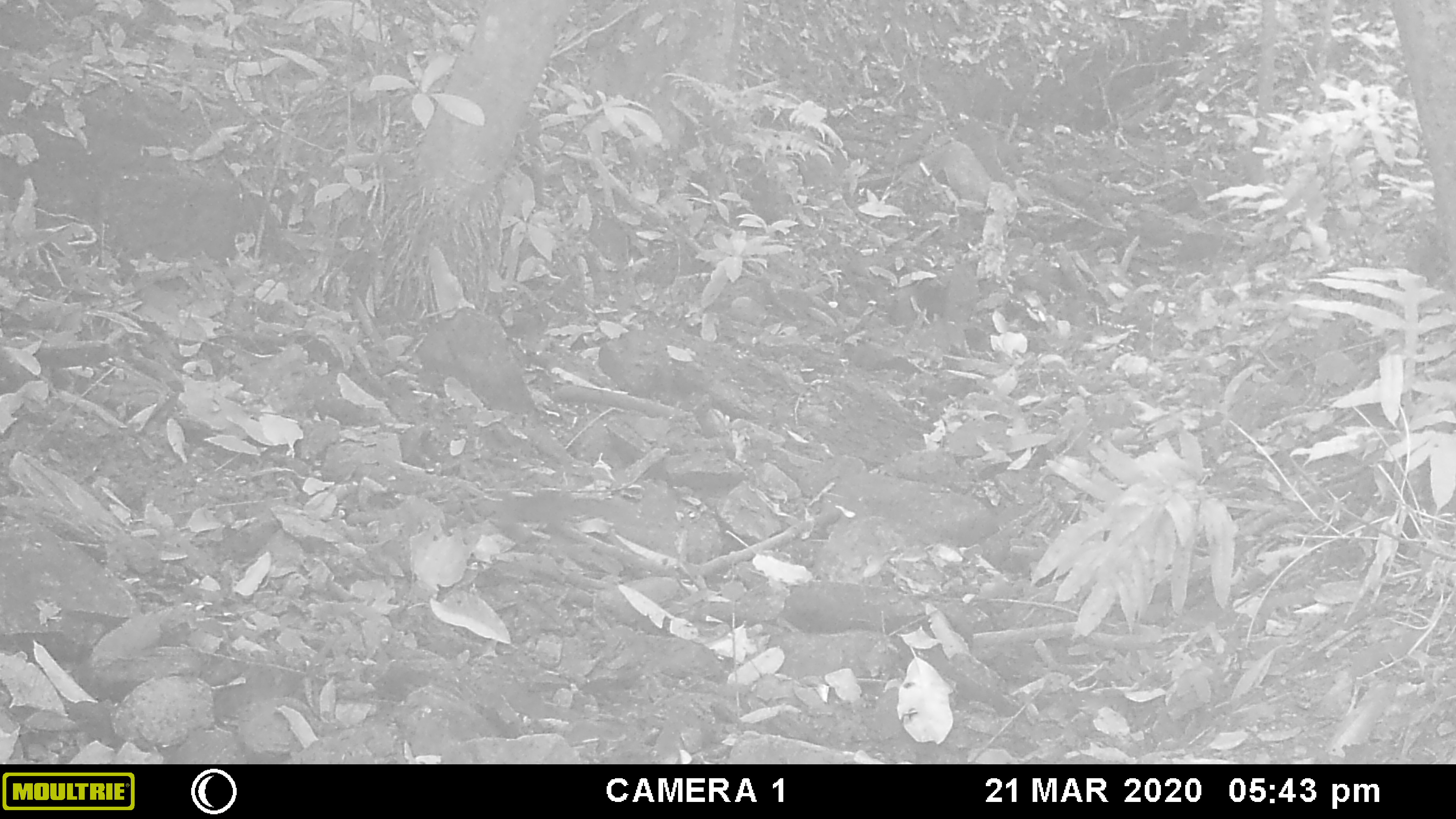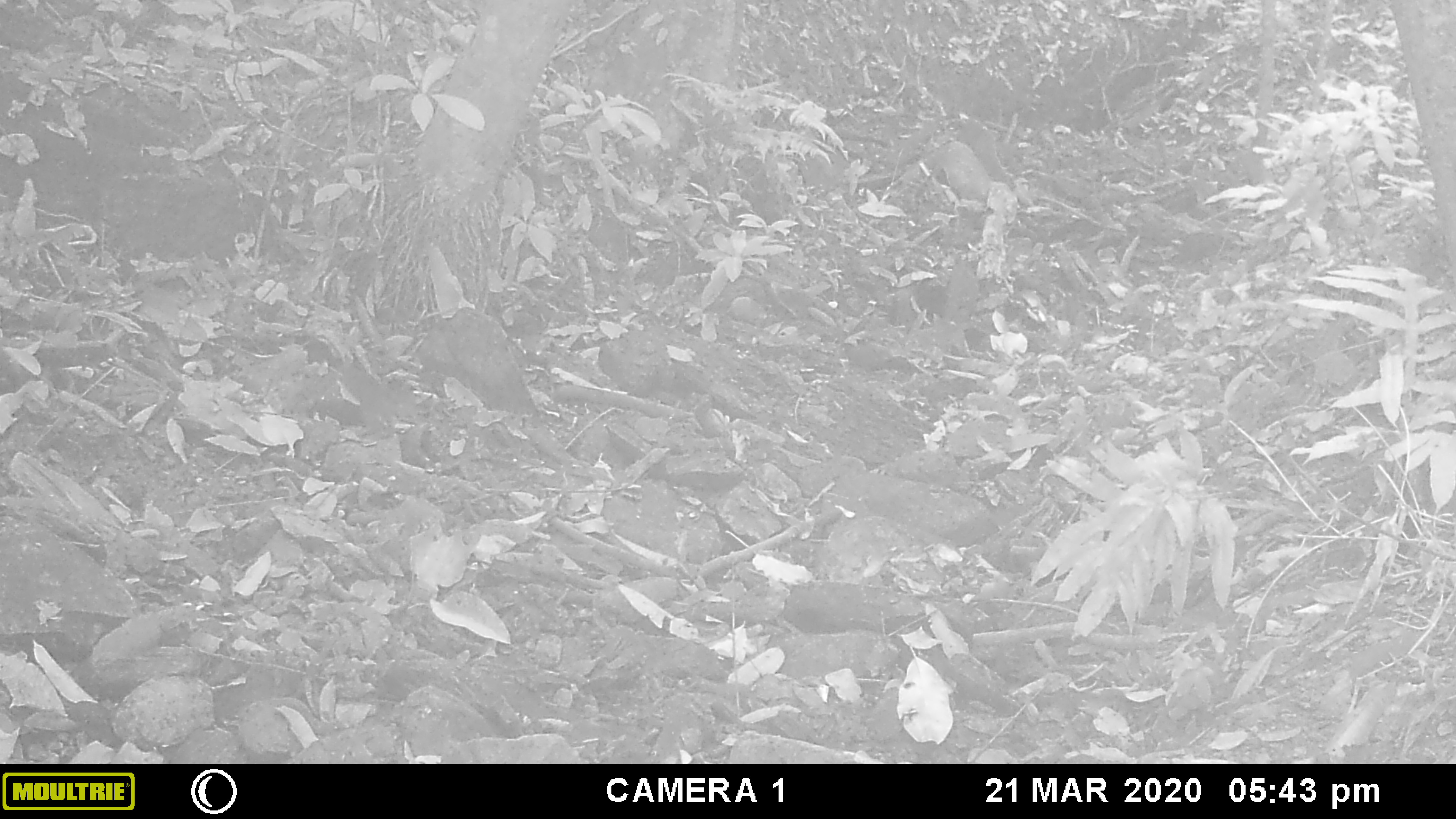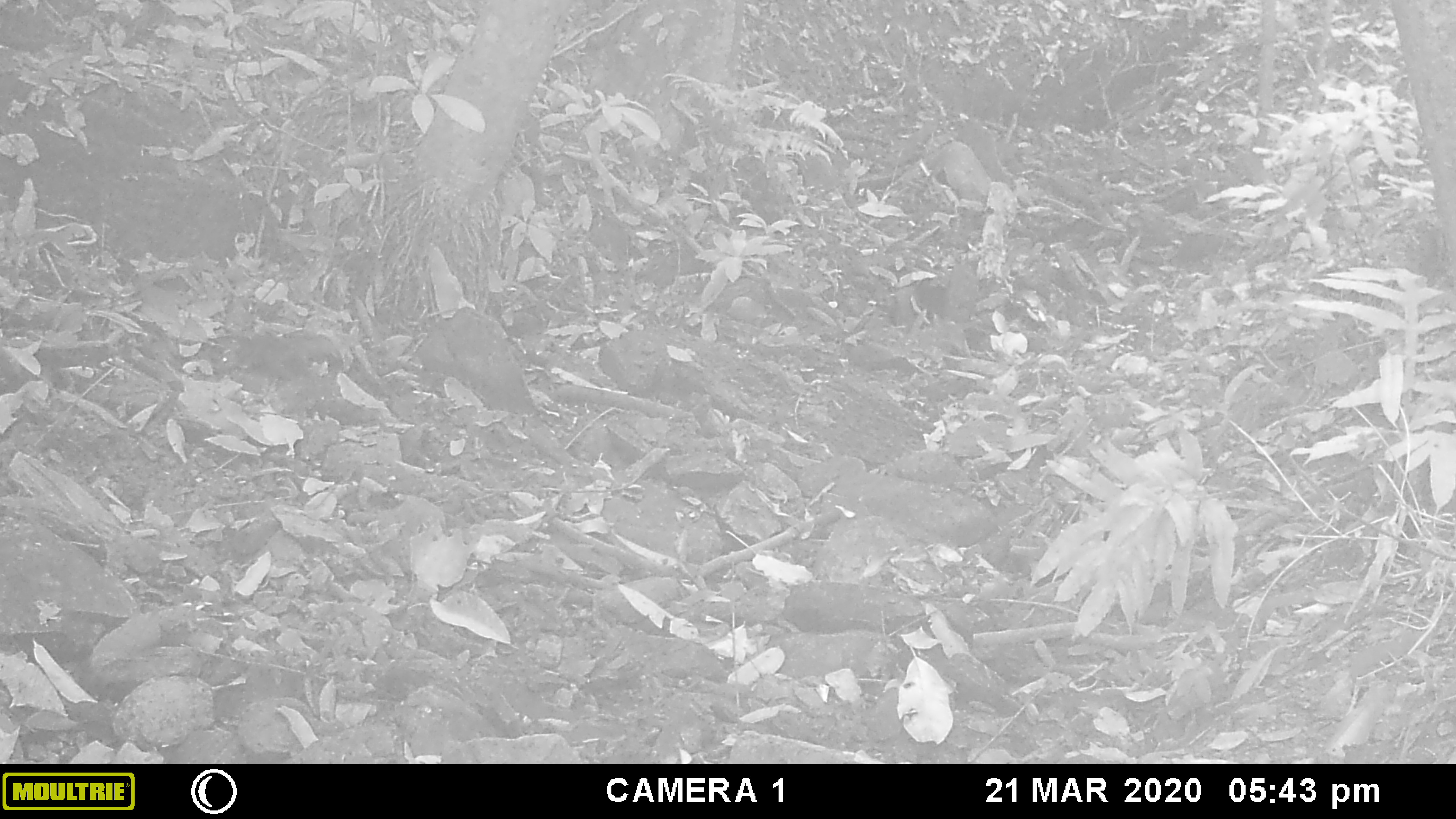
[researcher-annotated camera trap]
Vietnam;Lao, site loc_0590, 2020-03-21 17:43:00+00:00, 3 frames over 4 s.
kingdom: Animalia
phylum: Chordata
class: Mammalia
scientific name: Mammalia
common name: mammal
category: unidentified small mammal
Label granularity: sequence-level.